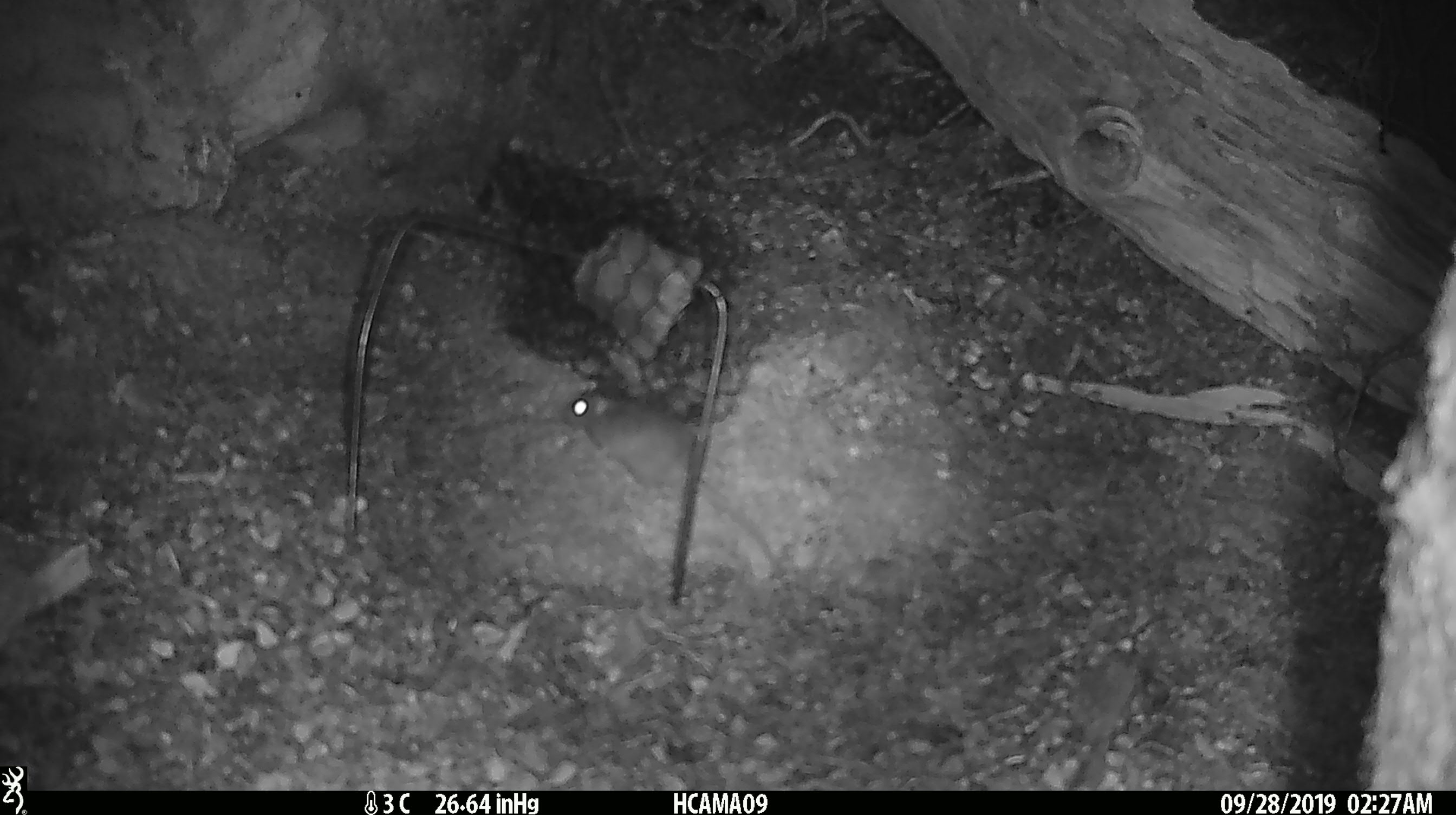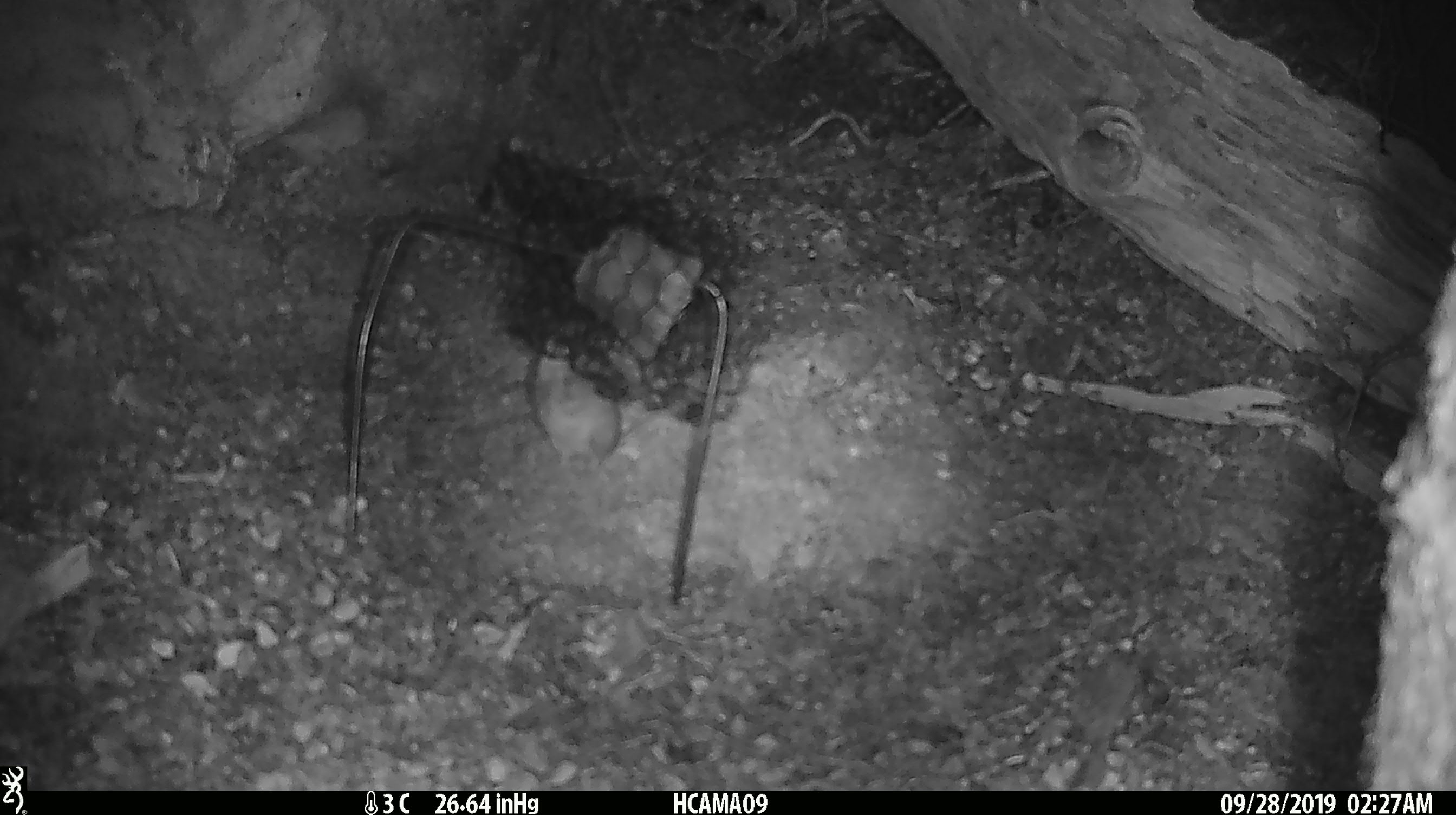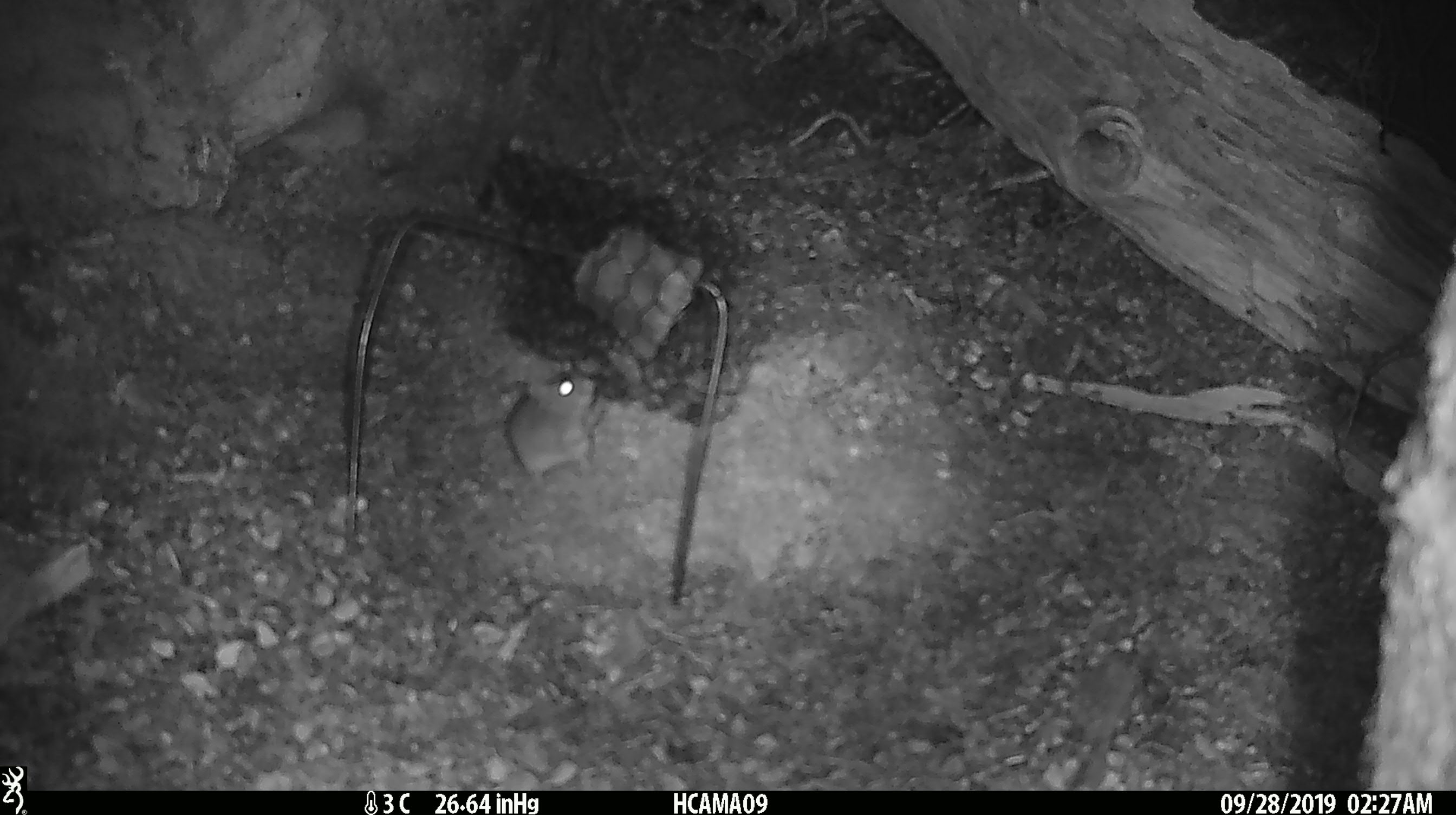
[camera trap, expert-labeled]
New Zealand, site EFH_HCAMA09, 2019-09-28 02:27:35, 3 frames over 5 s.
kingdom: Animalia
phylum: Chordata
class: Mammalia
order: Rodentia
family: Muridae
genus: Mus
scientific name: Mus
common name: mouse